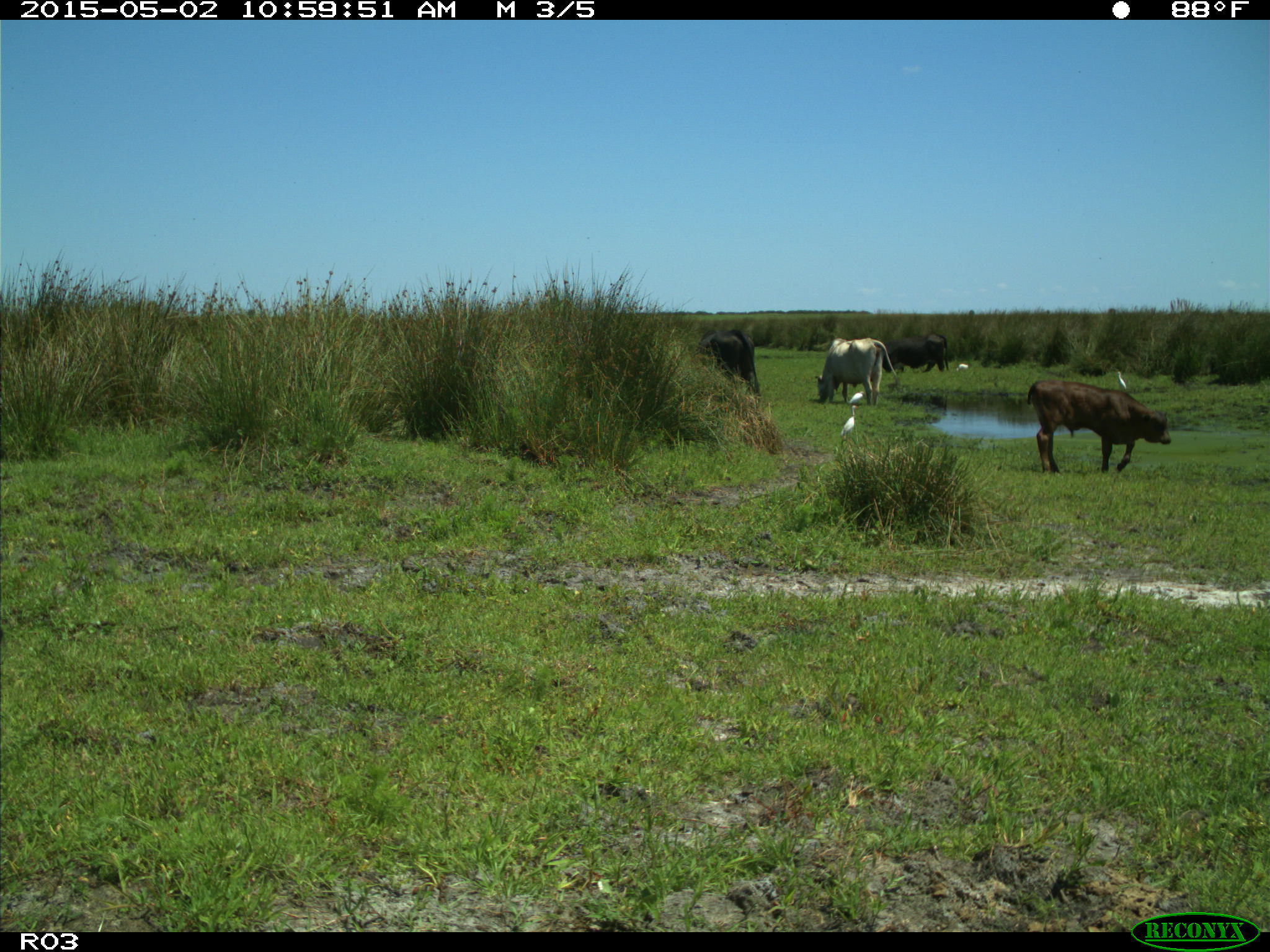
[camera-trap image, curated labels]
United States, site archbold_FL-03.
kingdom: Animalia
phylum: Chordata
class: Mammalia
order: Artiodactyla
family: Bovidae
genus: Bos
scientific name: Bos taurus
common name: domestic cow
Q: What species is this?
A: Bos taurus (domestic cow).